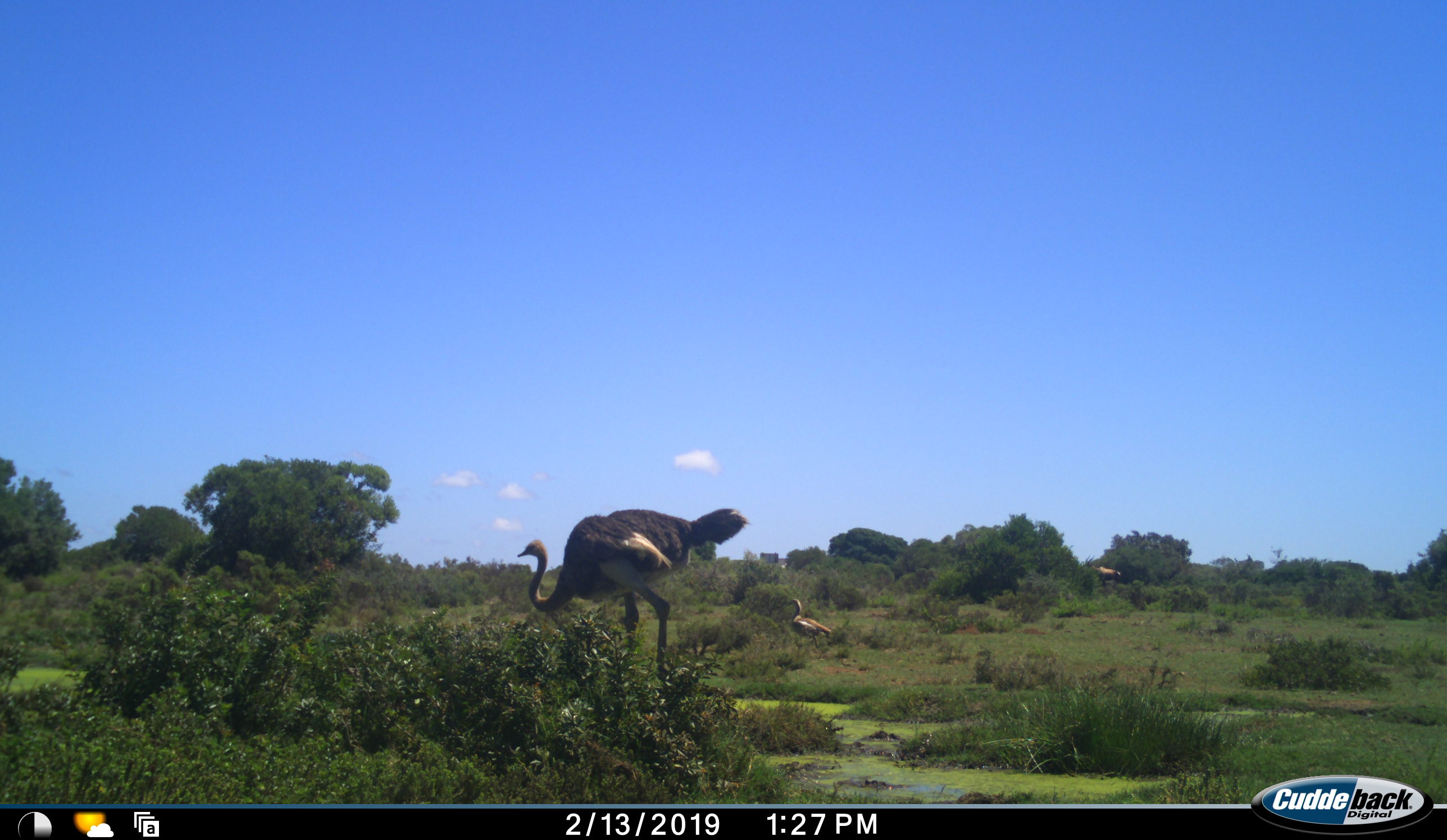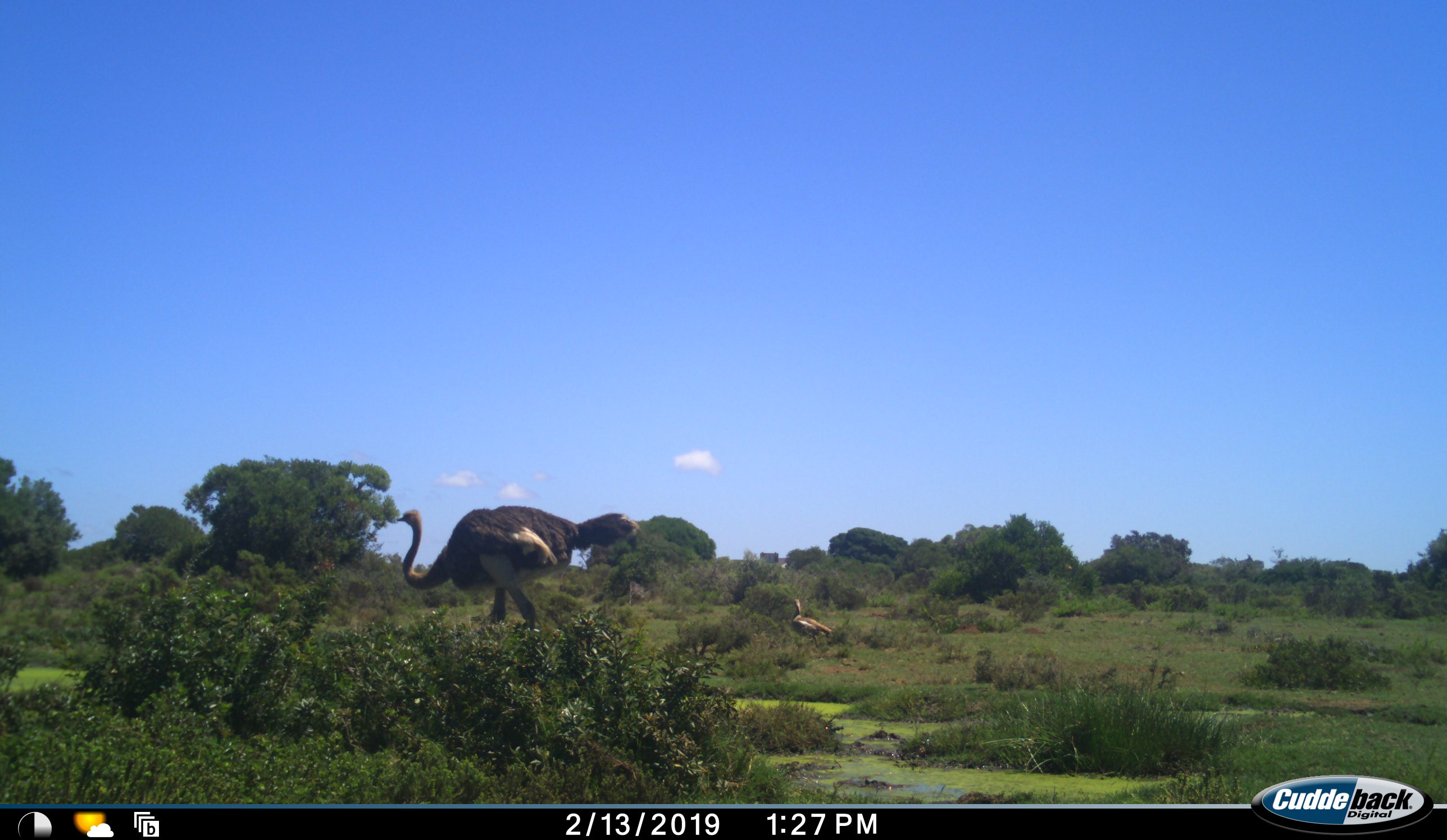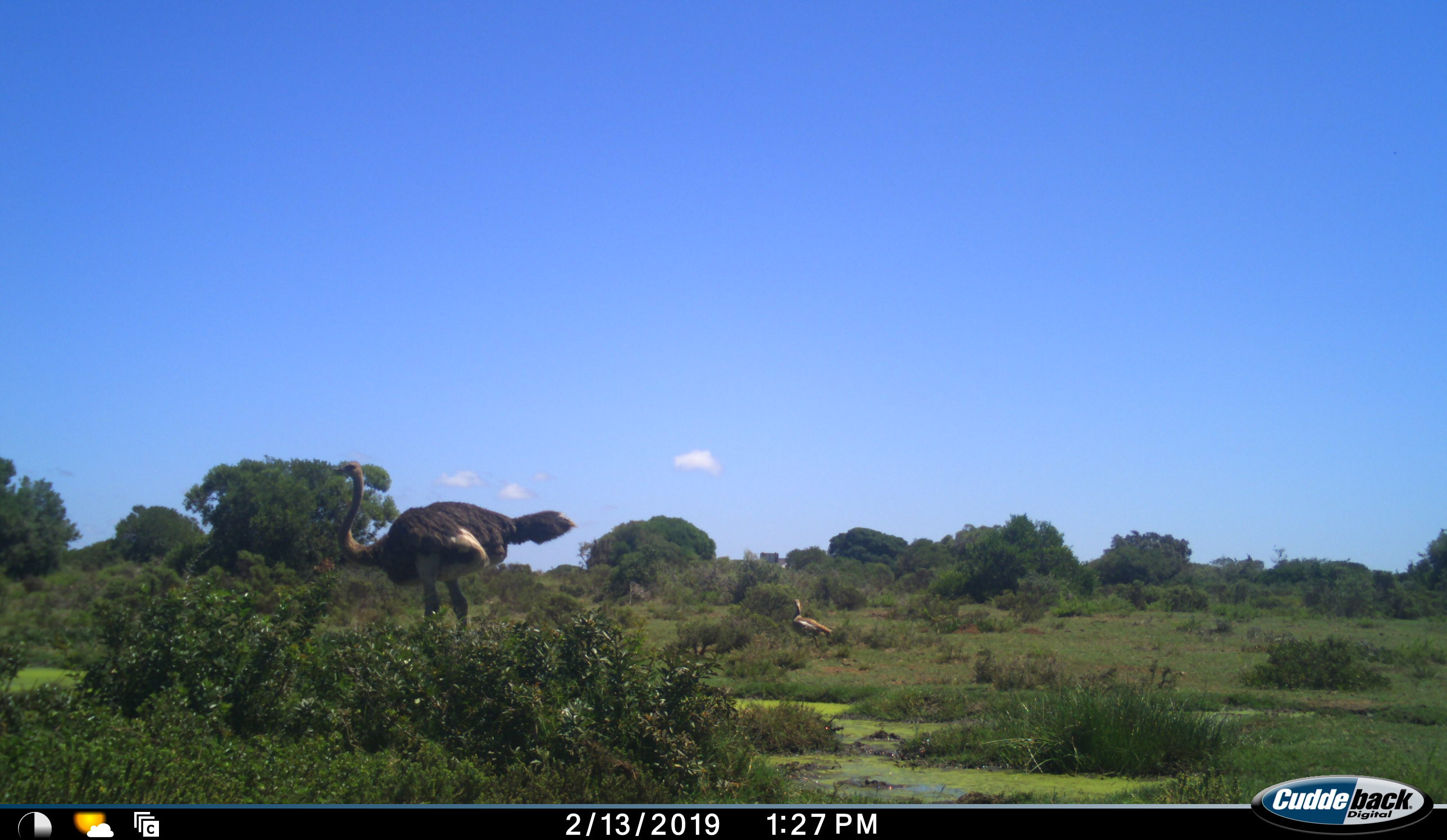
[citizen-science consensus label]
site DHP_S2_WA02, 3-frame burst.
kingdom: Animalia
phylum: Chordata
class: Aves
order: Struthioniformes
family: Struthionidae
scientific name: Struthionidae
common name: ostrich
Ostrich (Struthionidae), count 1. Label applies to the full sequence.